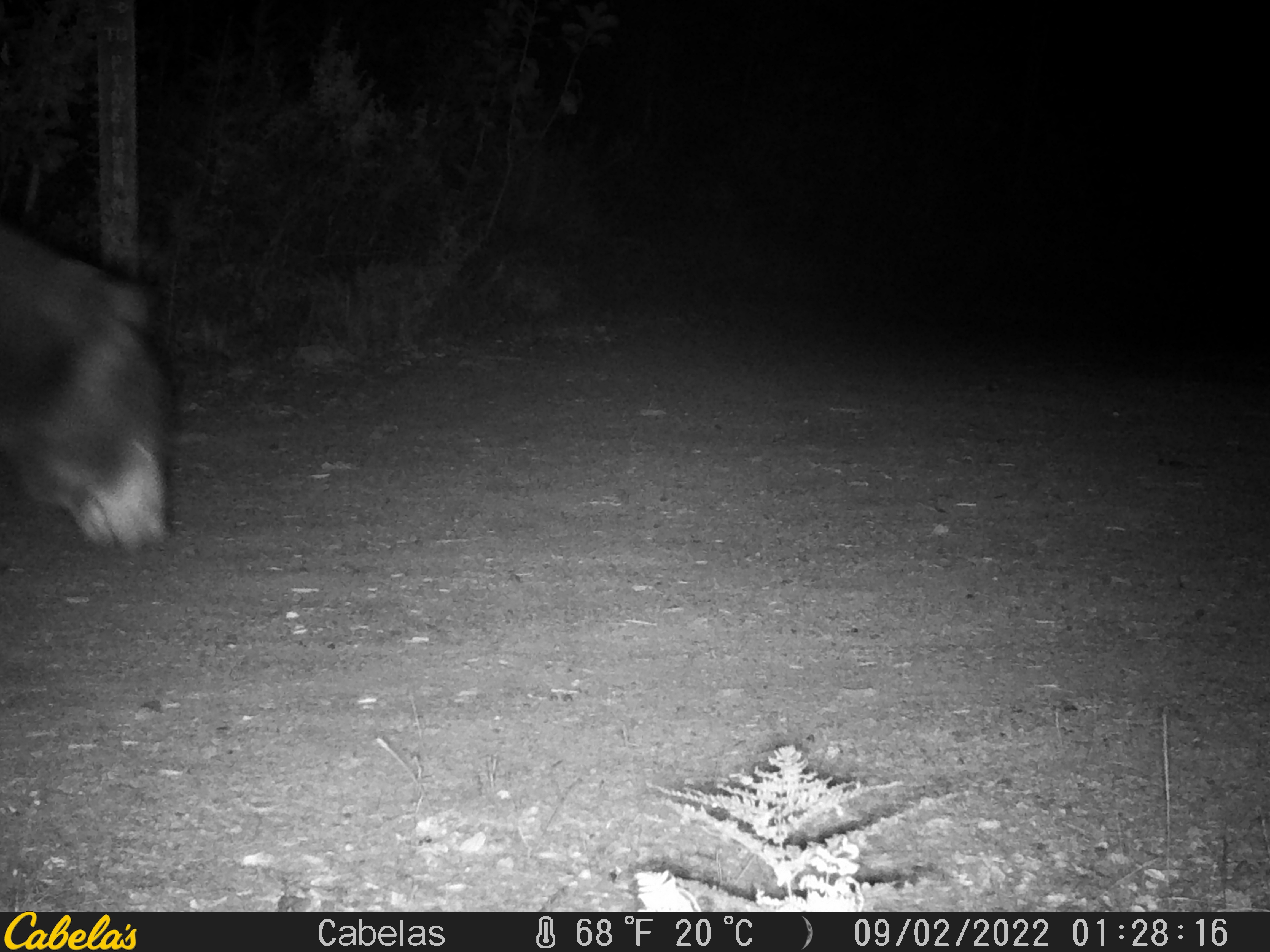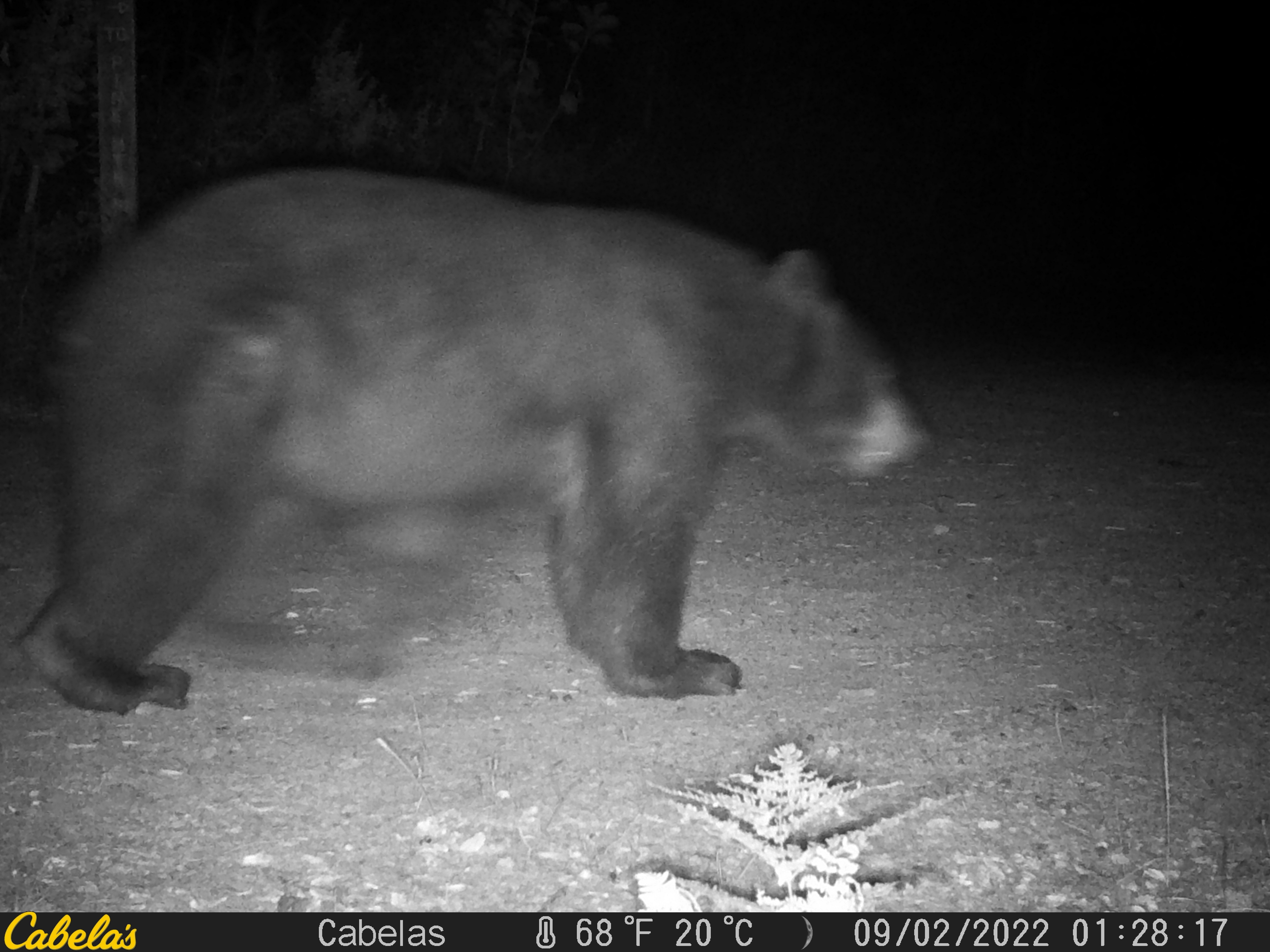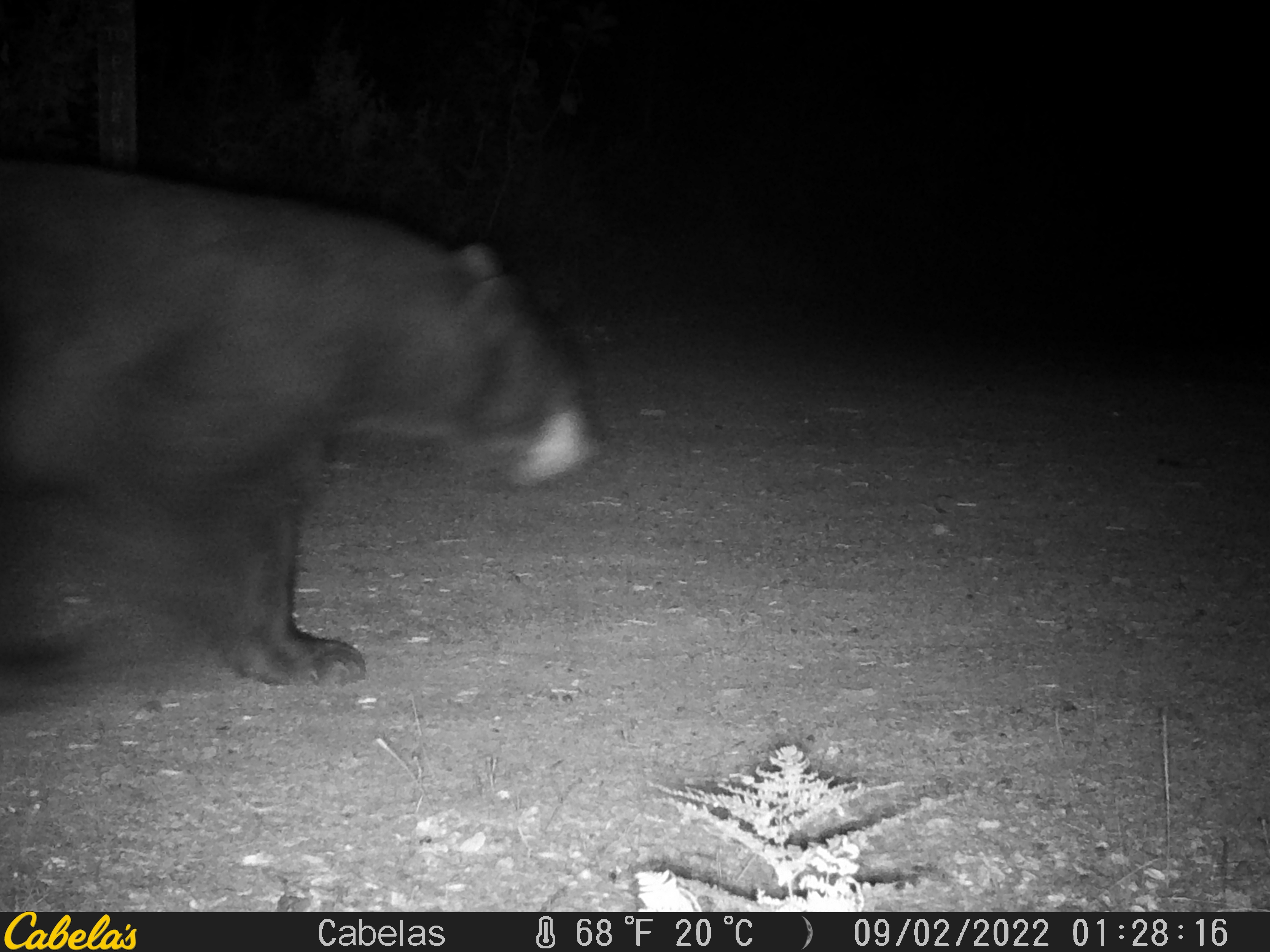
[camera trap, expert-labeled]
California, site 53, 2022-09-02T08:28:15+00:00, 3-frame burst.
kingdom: Animalia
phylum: Chordata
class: Mammalia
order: Carnivora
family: Ursidae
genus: Ursus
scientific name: Ursus americanus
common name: american black bear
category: black bear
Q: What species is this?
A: Black bear (american black bear) (Ursus americanus).